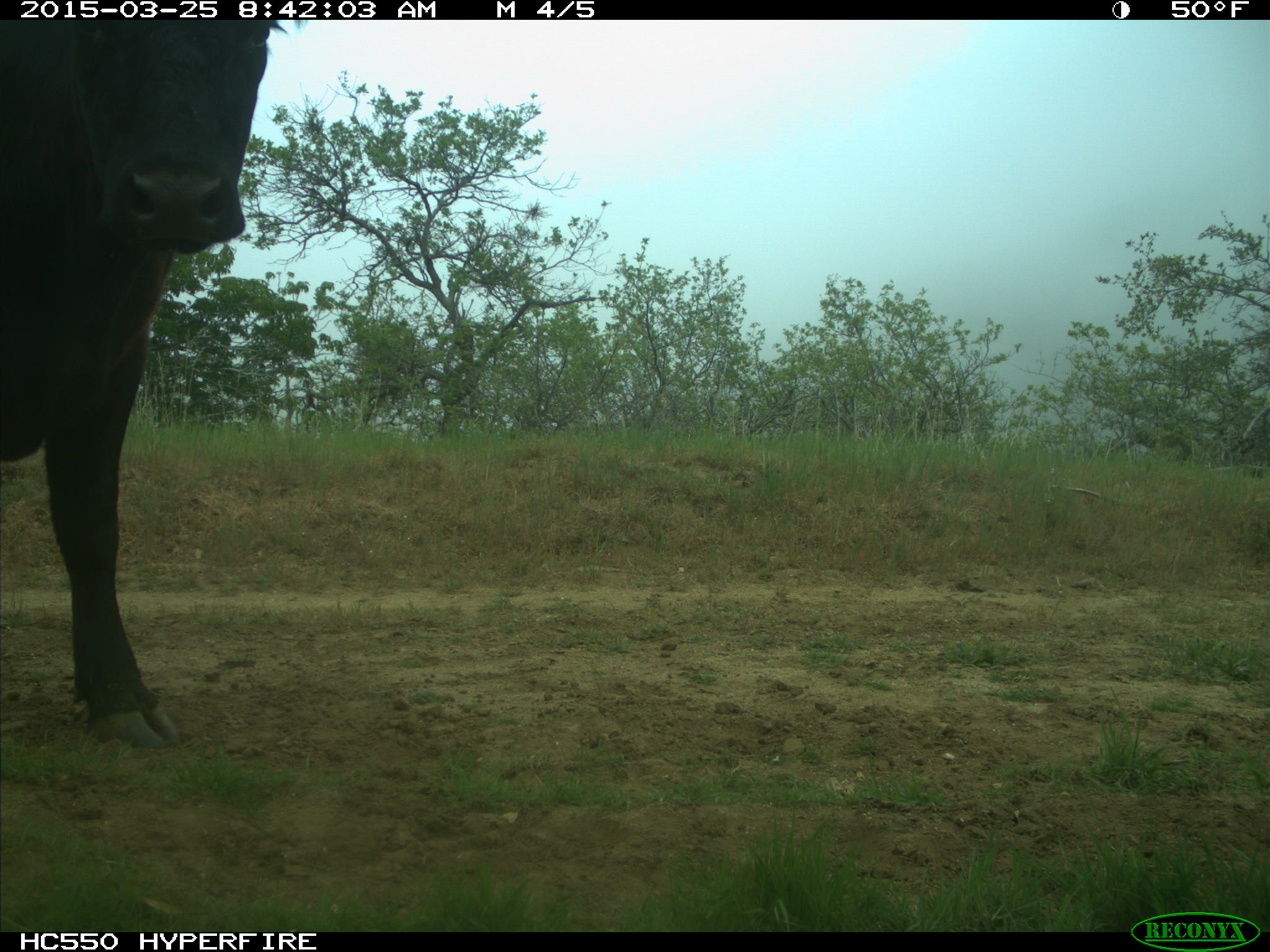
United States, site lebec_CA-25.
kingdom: Animalia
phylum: Chordata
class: Mammalia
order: Artiodactyla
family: Bovidae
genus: Bos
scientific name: Bos taurus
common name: domestic cow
Bos taurus (domestic cow).